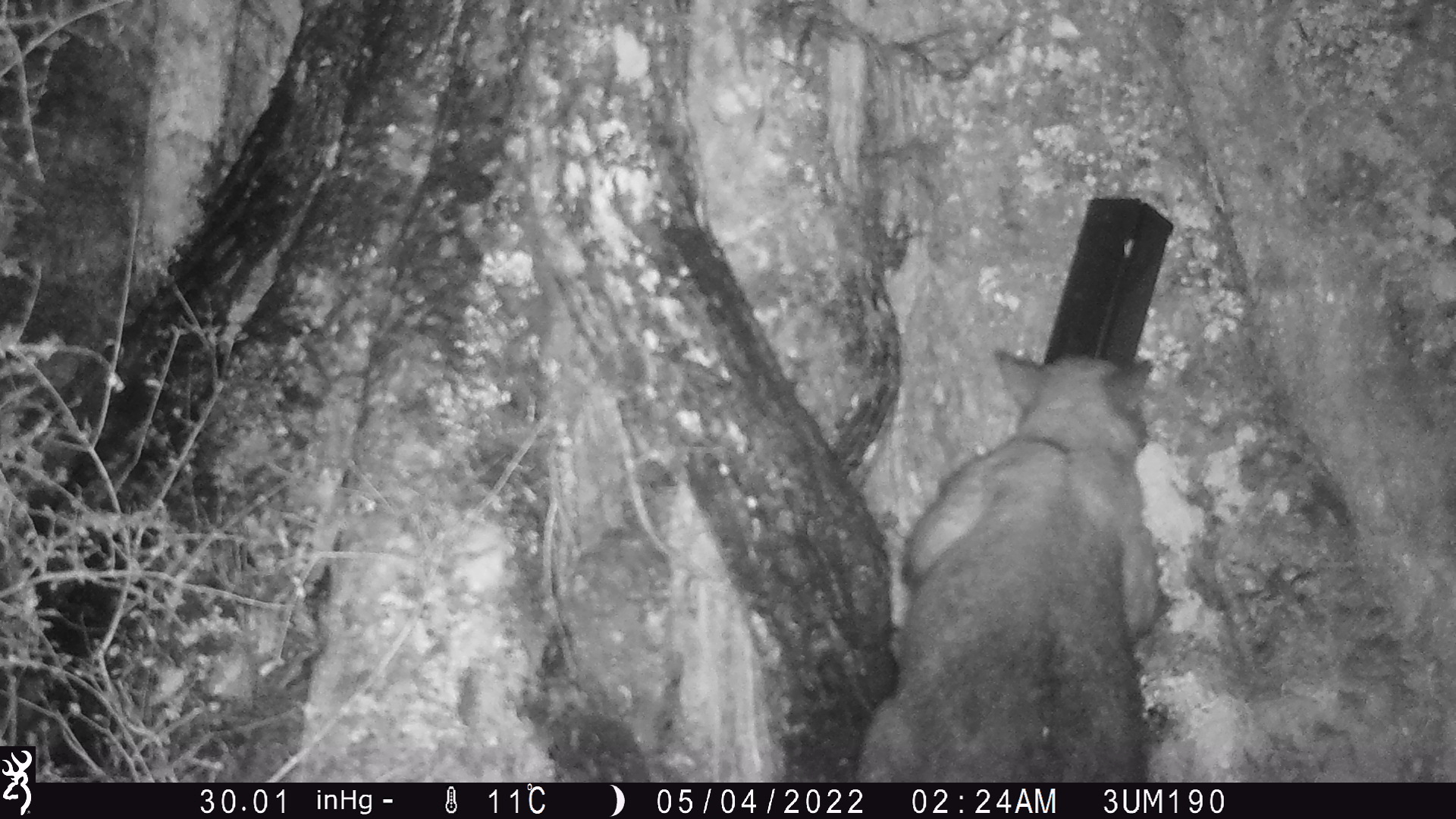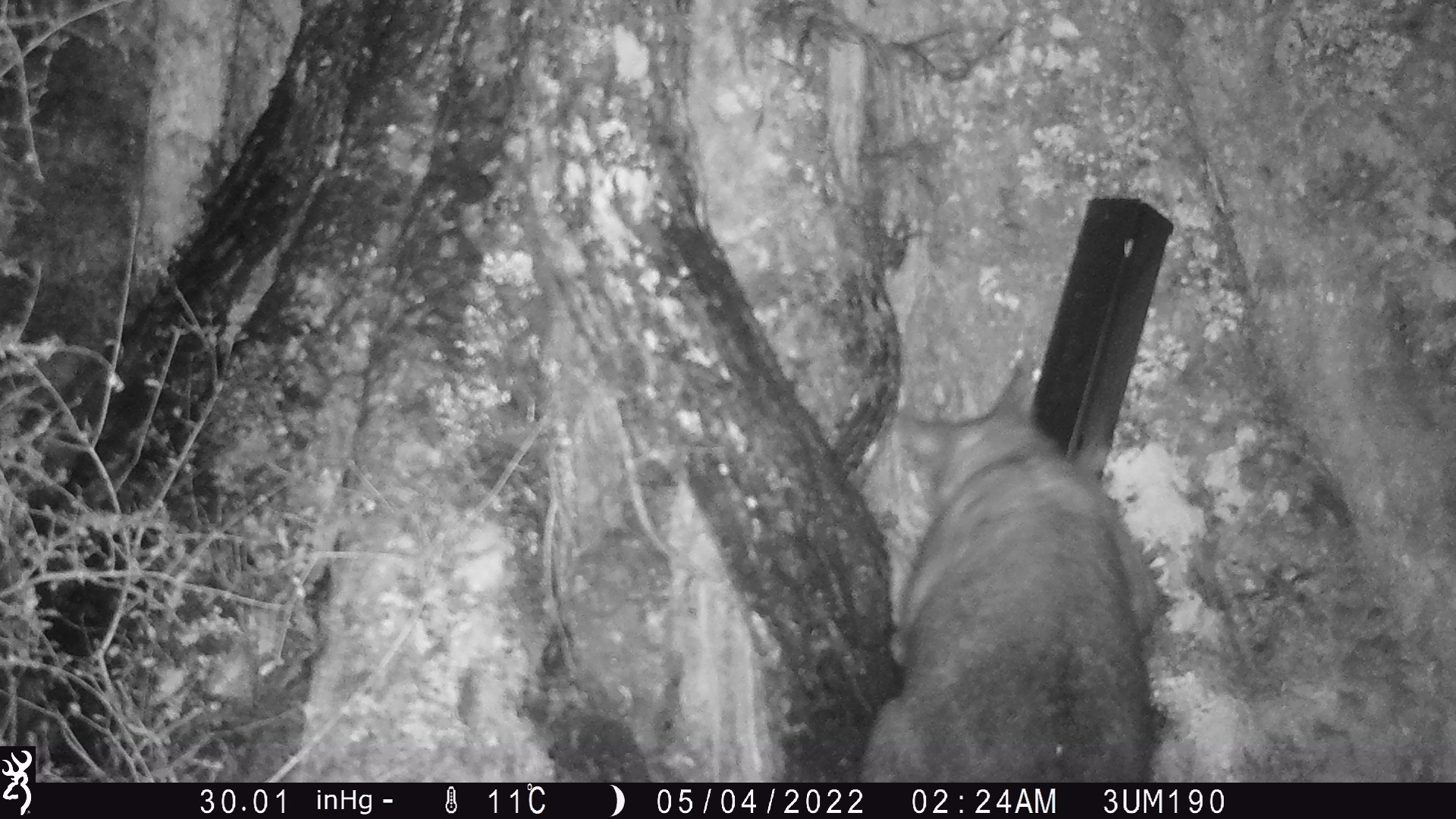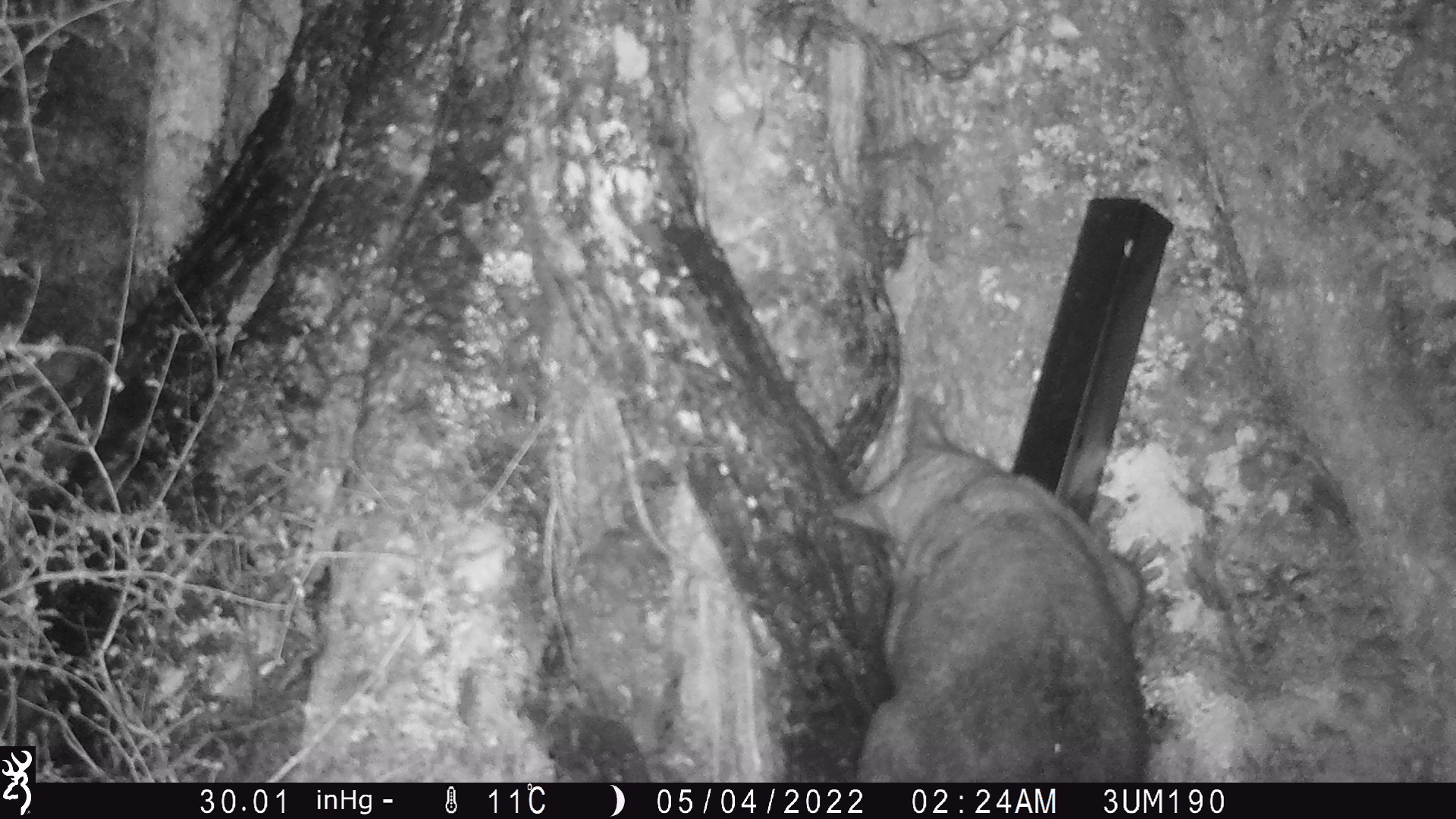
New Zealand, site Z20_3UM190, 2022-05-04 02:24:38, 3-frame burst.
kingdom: Animalia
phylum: Chordata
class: Mammalia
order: Diprotodontia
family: Phalangeridae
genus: Trichosurus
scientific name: Trichosurus vulpecula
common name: common brushtail possum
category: possum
Possum (common brushtail possum) (Trichosurus vulpecula).